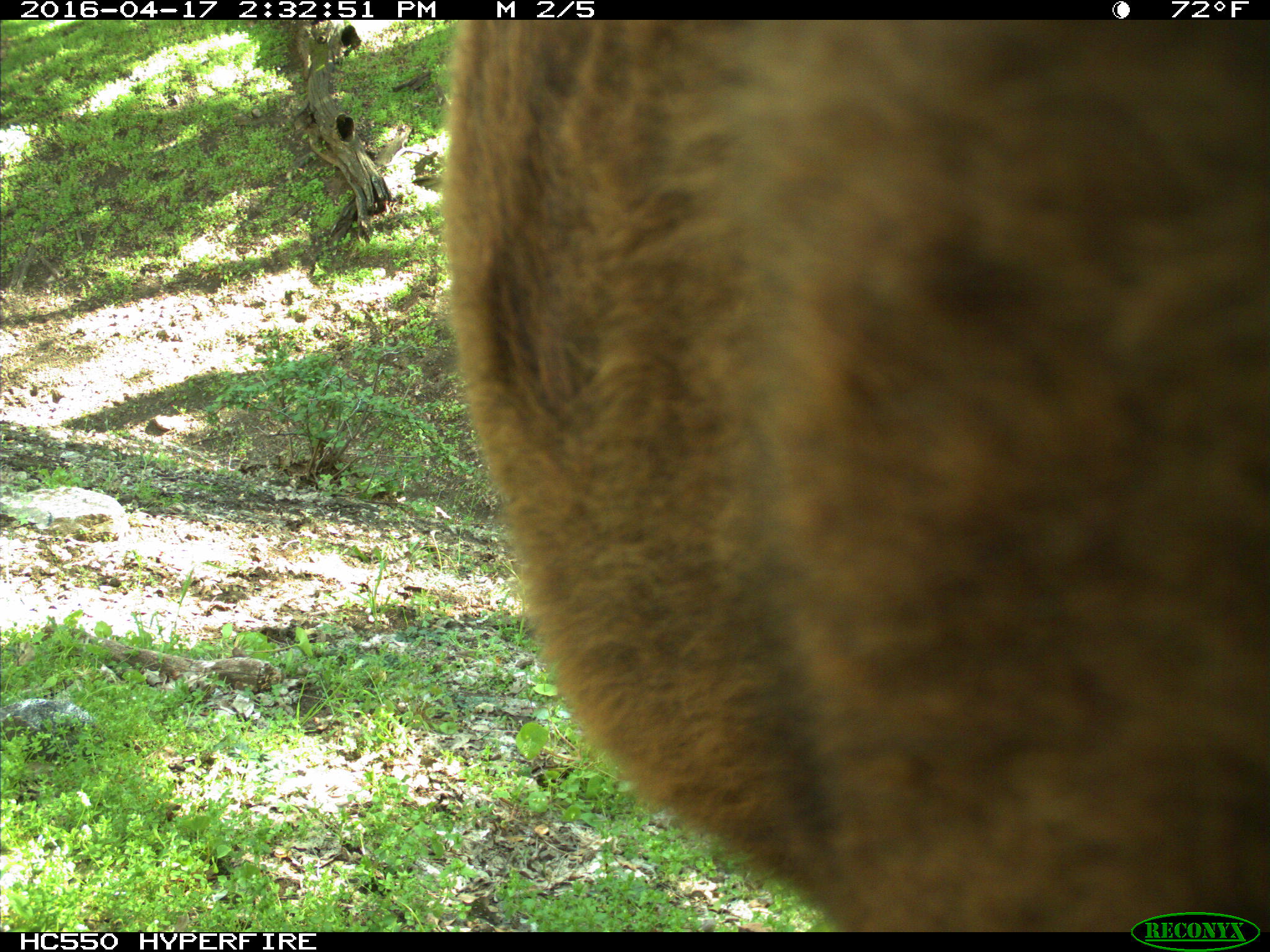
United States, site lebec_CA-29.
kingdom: Animalia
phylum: Chordata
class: Mammalia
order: Artiodactyla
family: Bovidae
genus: Bos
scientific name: Bos taurus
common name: domestic cow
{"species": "Bos taurus (domestic cow)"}